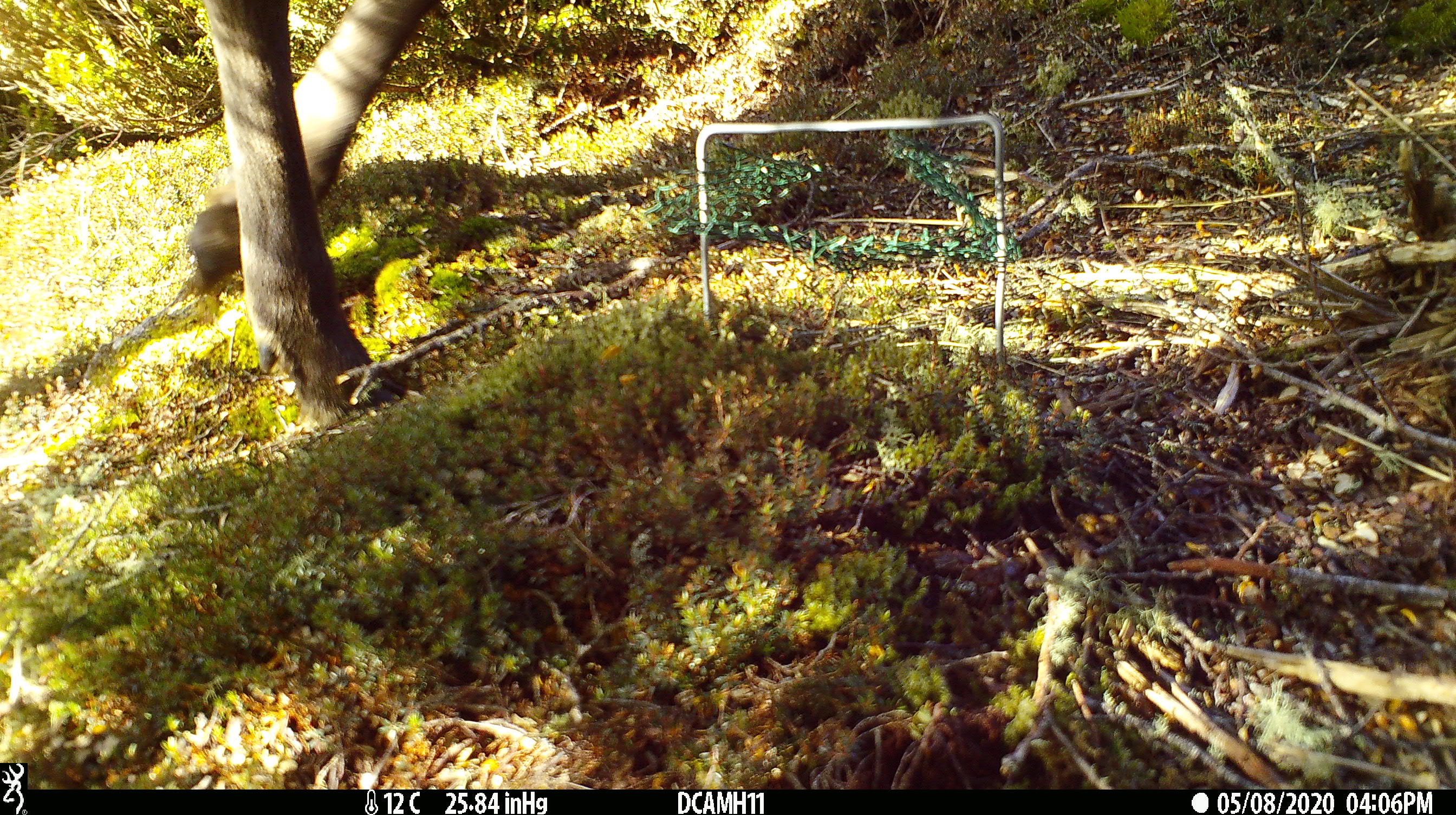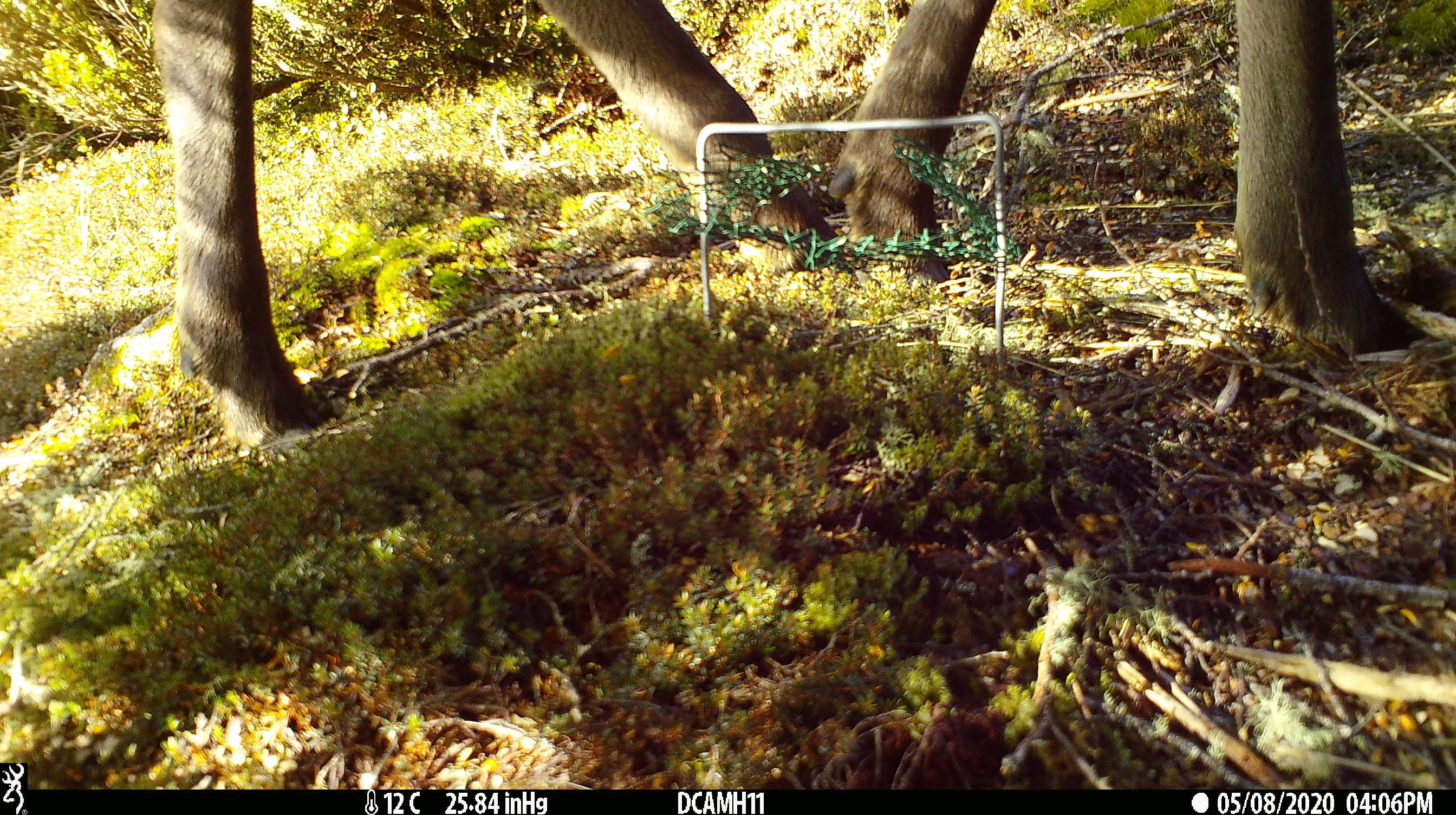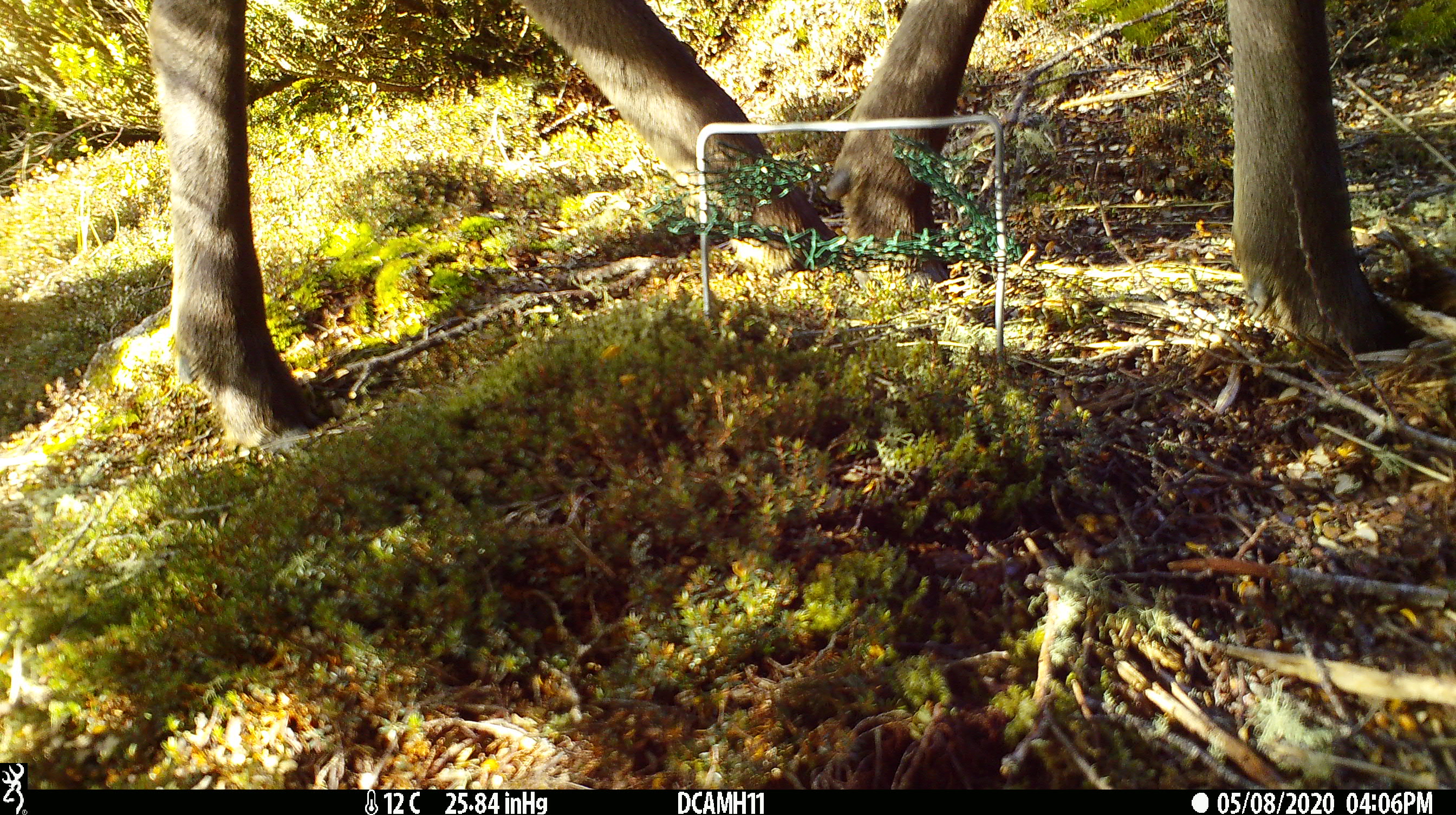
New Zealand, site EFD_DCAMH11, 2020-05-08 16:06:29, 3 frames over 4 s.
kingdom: Animalia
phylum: Chordata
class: Mammalia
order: Artiodactyla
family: Cervidae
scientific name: Cervidae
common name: deer